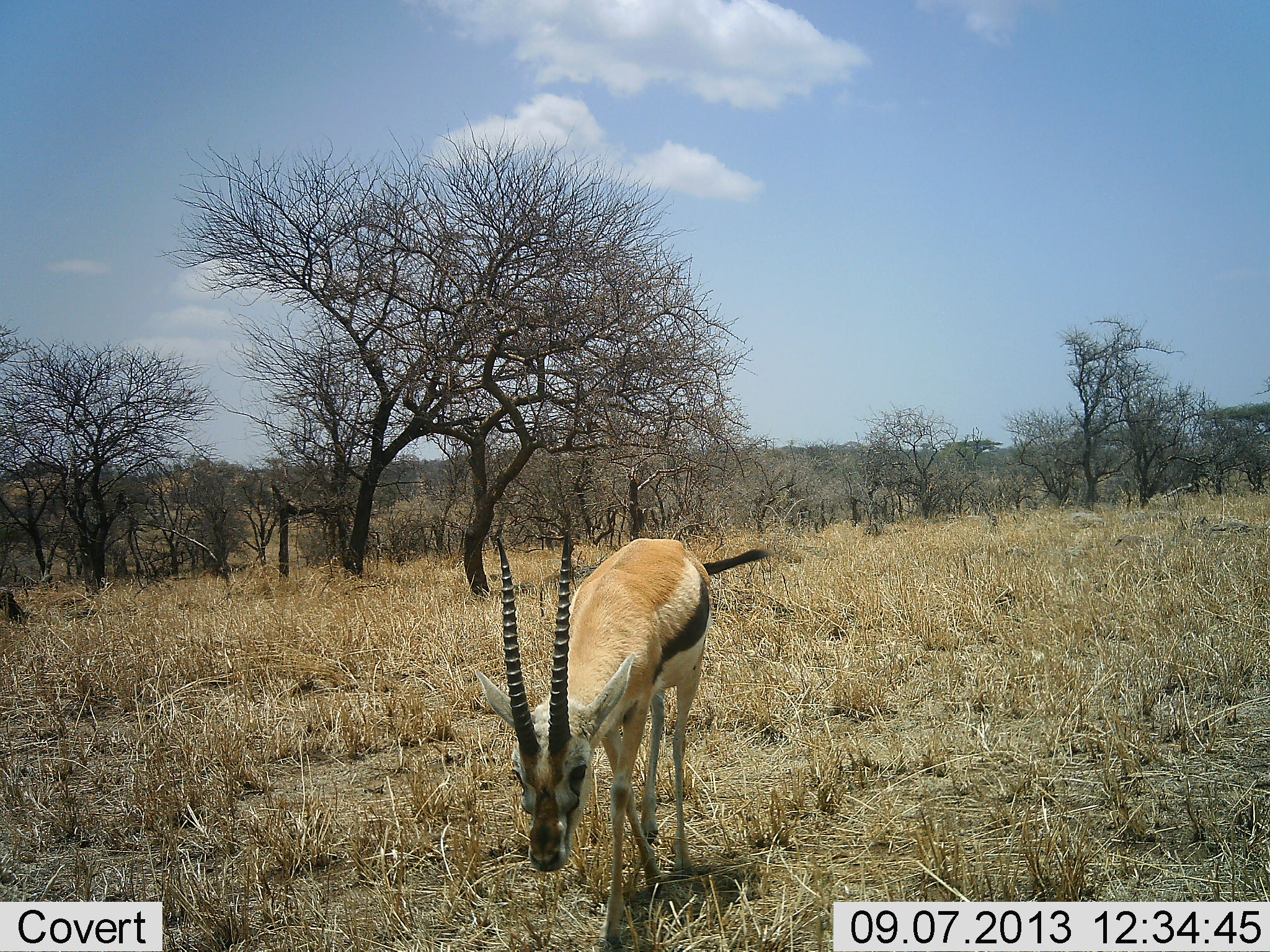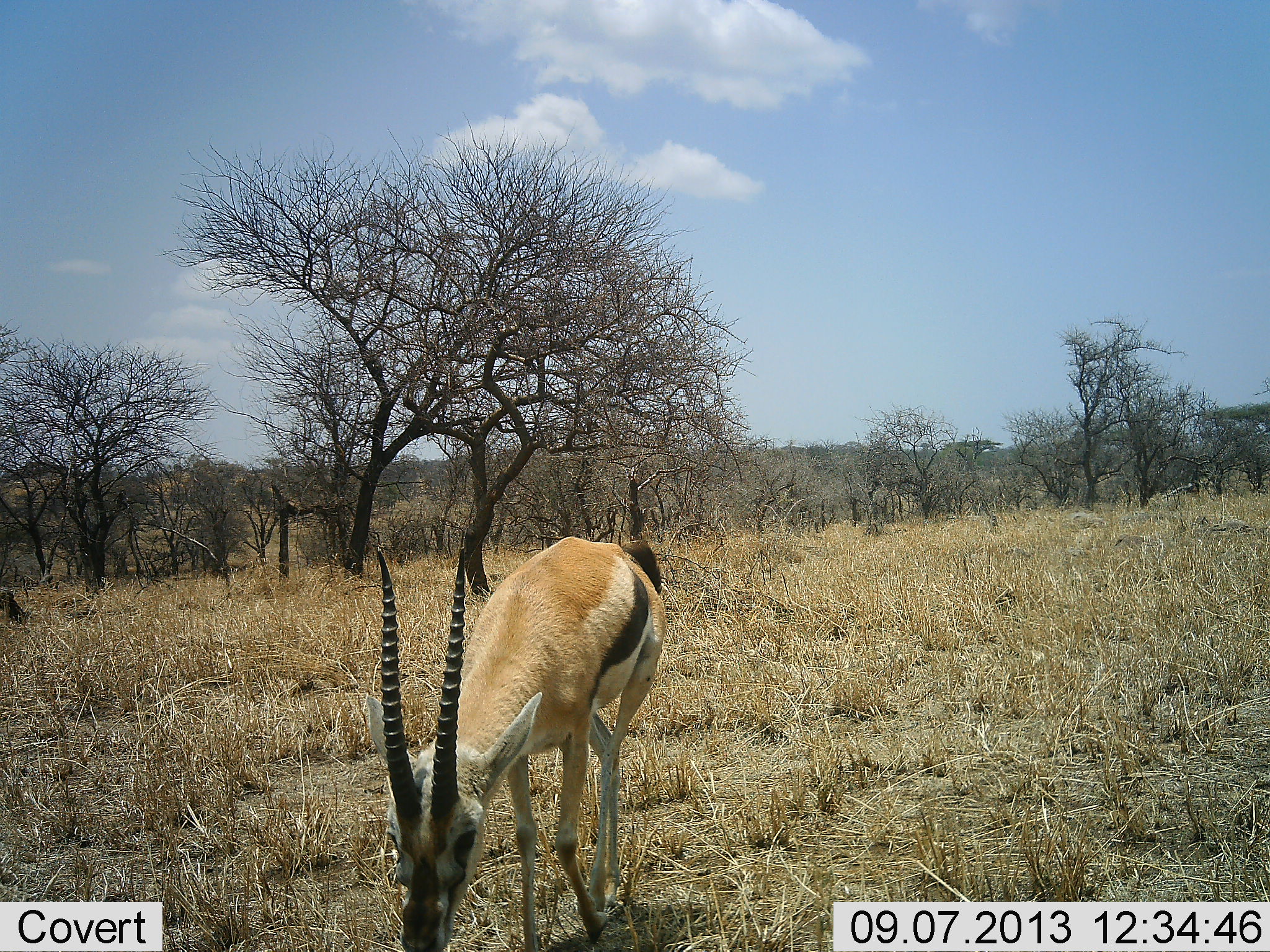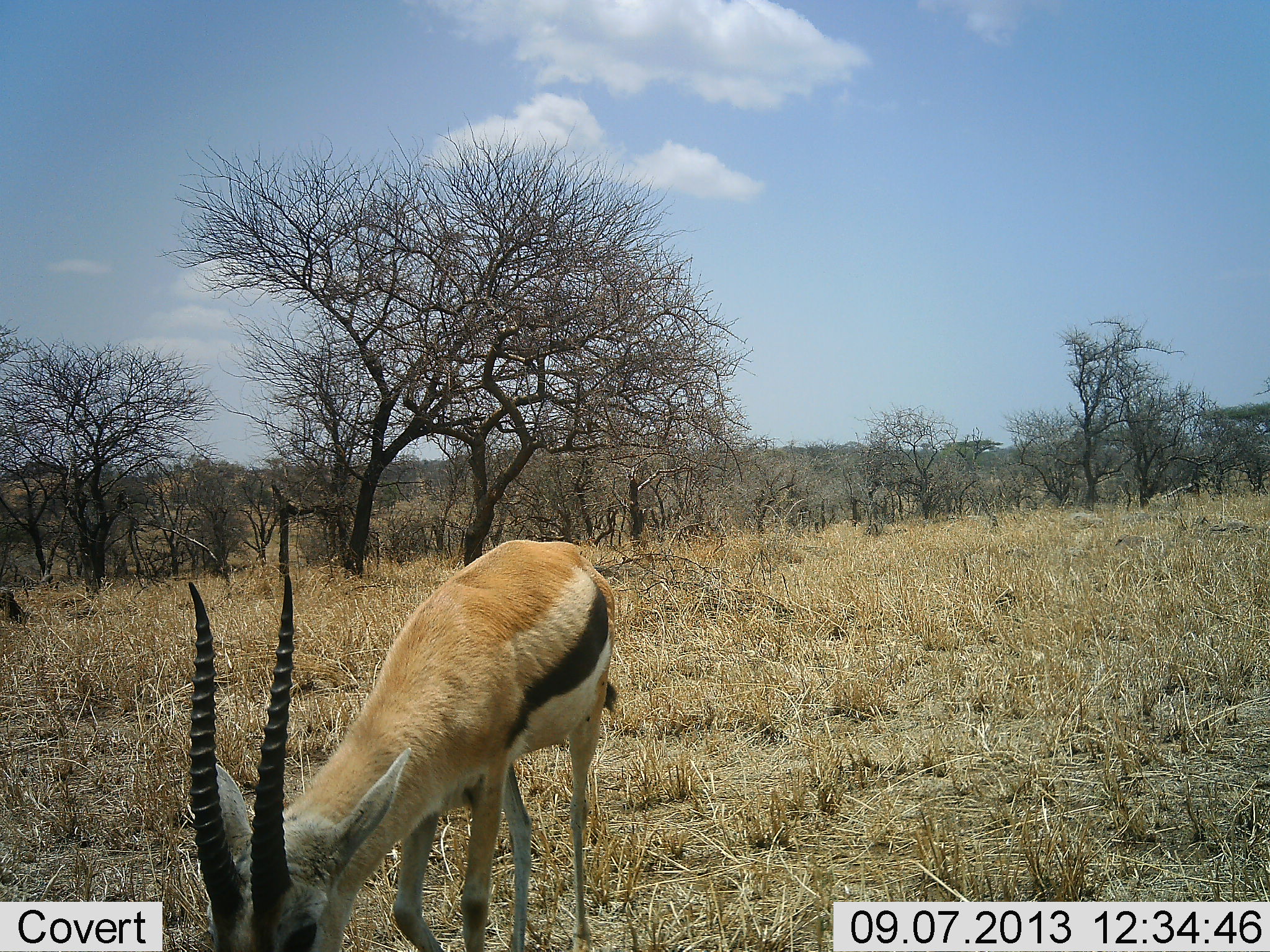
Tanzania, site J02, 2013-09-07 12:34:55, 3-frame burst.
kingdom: Animalia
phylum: Chordata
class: Mammalia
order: Artiodactyla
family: Bovidae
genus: Eudorcas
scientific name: Eudorcas thomsonii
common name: thomson's gazelle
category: gazellethomsons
Gazellethomsons (thomson's gazelle) (Eudorcas thomsonii), count 1. Behavior (volunteer vote fractions): standing 0%, resting 0%, moving 40%, interacting 0%. Young present (vote fraction): 0%. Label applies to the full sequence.